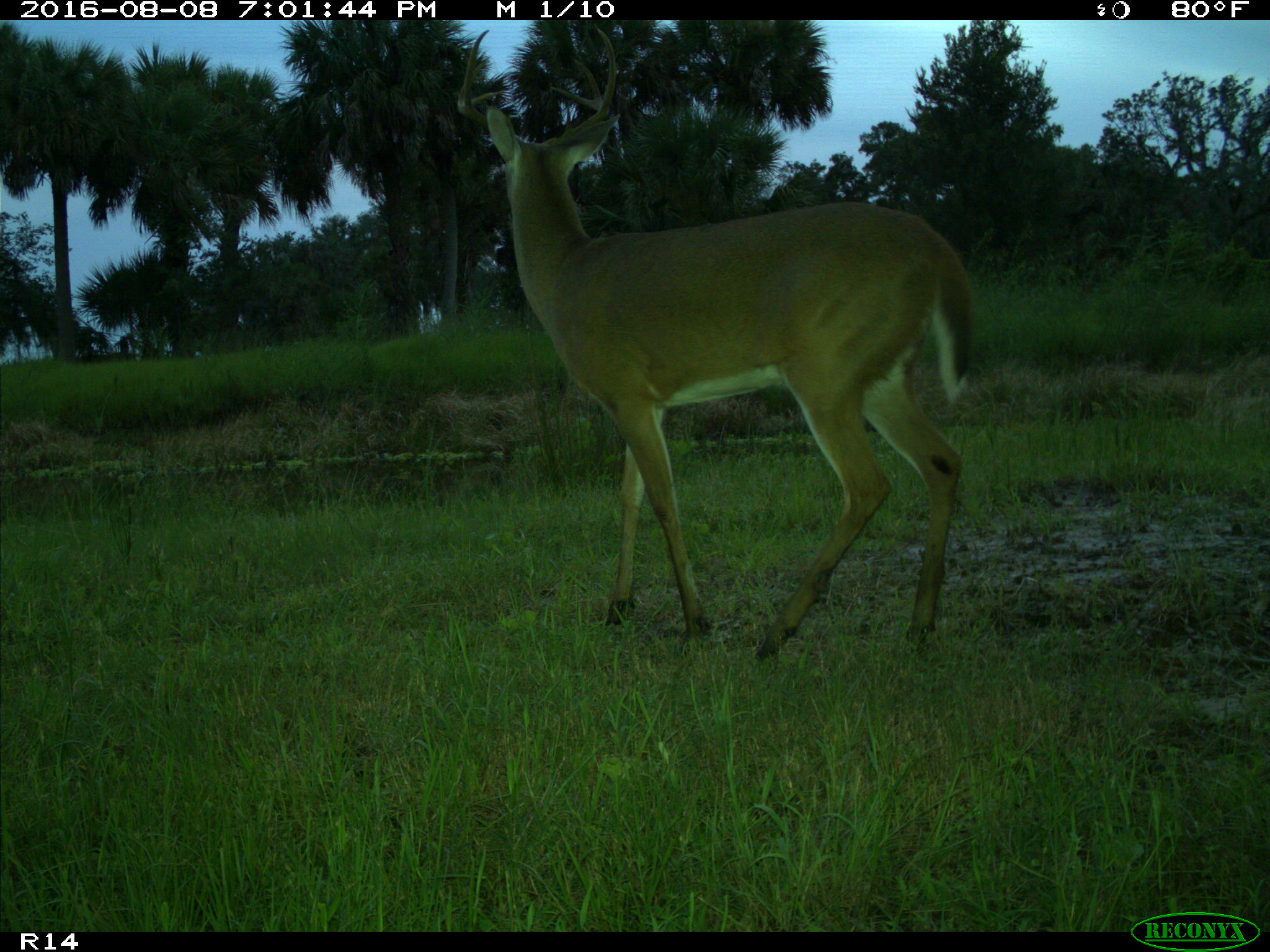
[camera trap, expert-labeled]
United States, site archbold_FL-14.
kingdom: Animalia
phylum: Chordata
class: Mammalia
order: Artiodactyla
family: Cervidae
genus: Odocoileus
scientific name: Odocoileus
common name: deer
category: unidentified deer